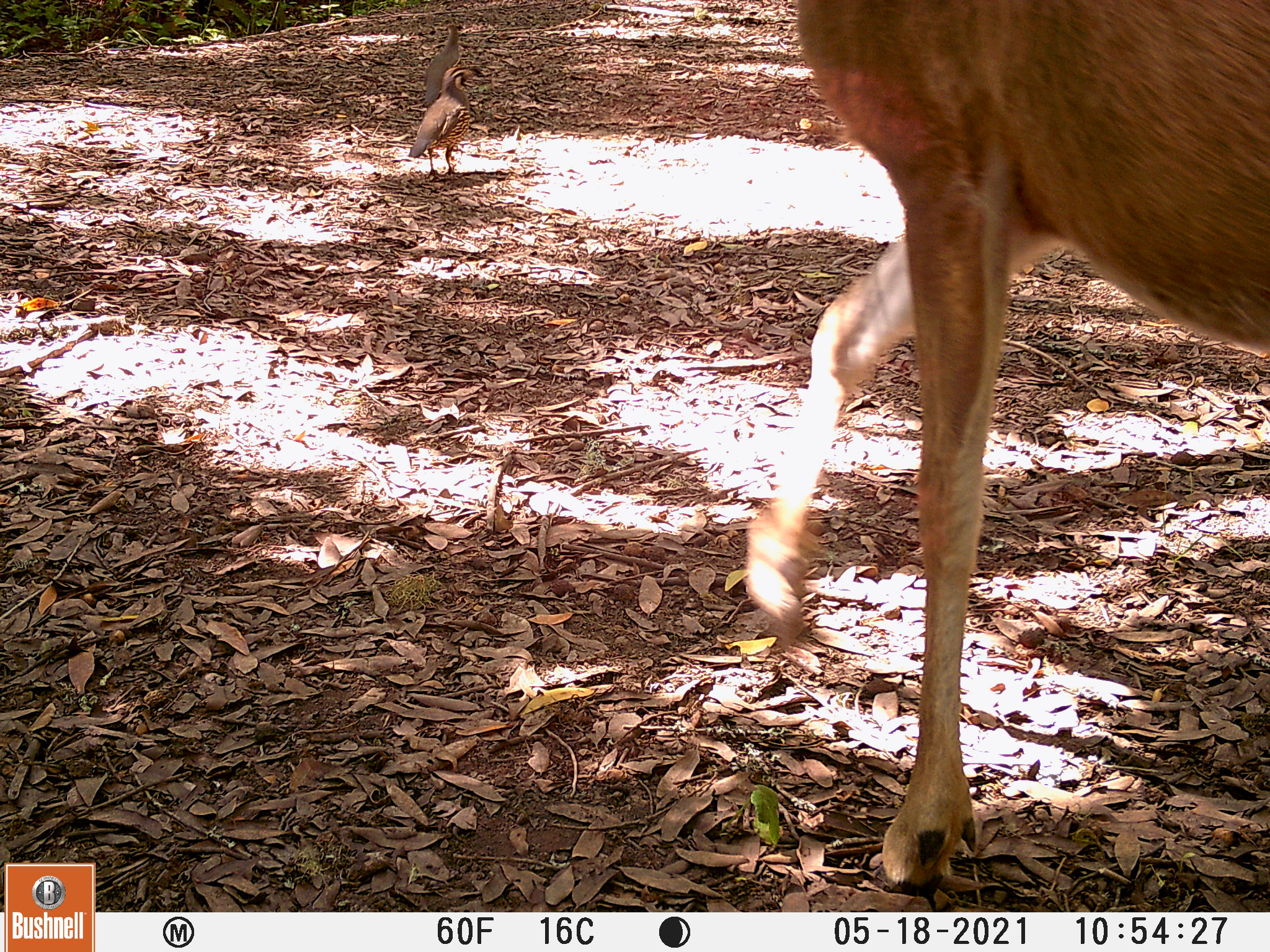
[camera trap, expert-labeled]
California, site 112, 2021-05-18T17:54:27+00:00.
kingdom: Animalia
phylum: Chordata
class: Mammalia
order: Artiodactyla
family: Cervidae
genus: Odocoileus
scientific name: Odocoileus hemionus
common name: mule deer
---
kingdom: Animalia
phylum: Chordata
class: Aves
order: Galliformes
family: Odontophoridae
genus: Callipepla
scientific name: Callipepla californica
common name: california quail